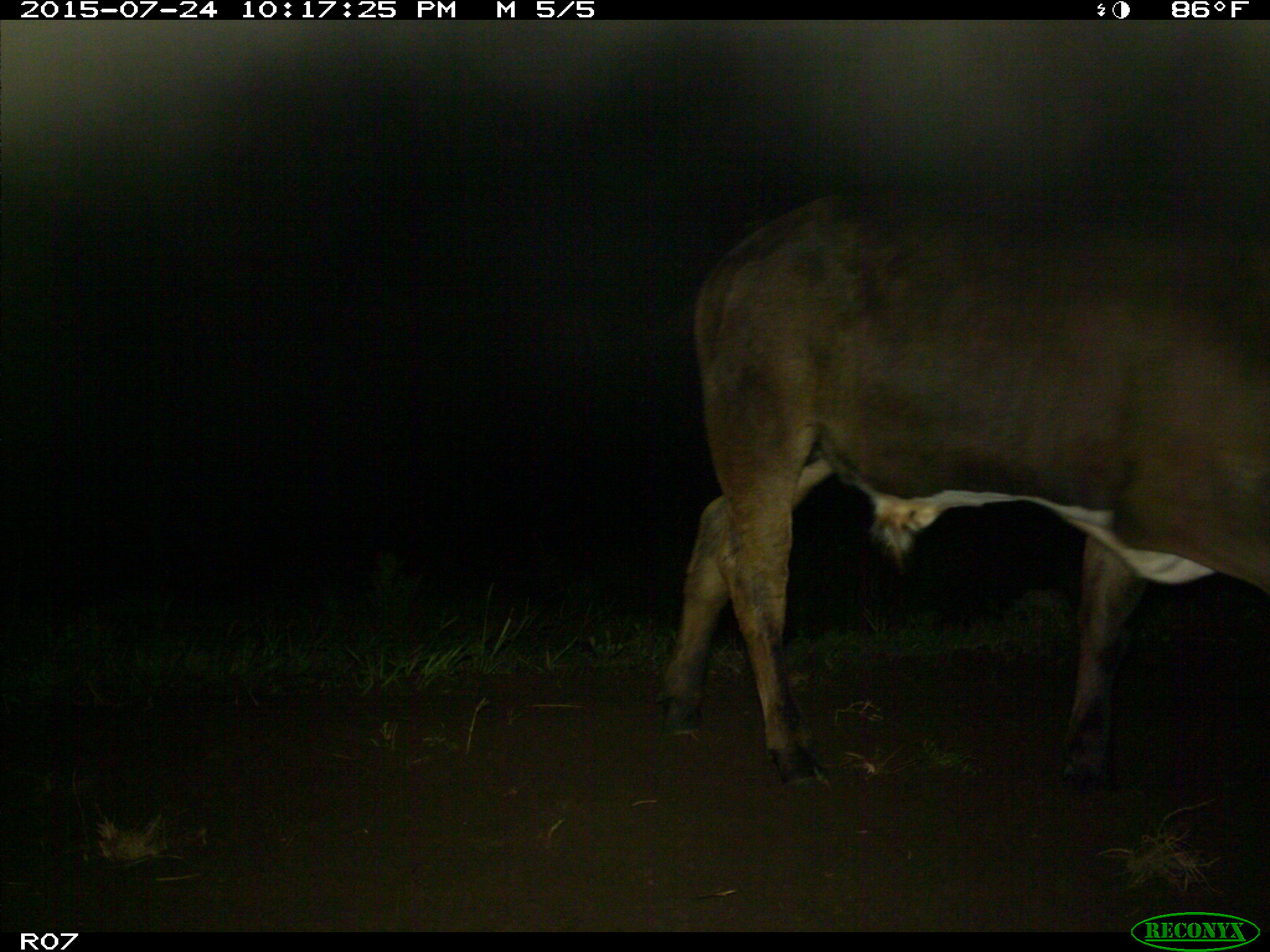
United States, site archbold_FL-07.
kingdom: Animalia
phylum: Chordata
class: Mammalia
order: Artiodactyla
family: Bovidae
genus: Bos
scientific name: Bos taurus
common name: domestic cow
Bos taurus (domestic cow).